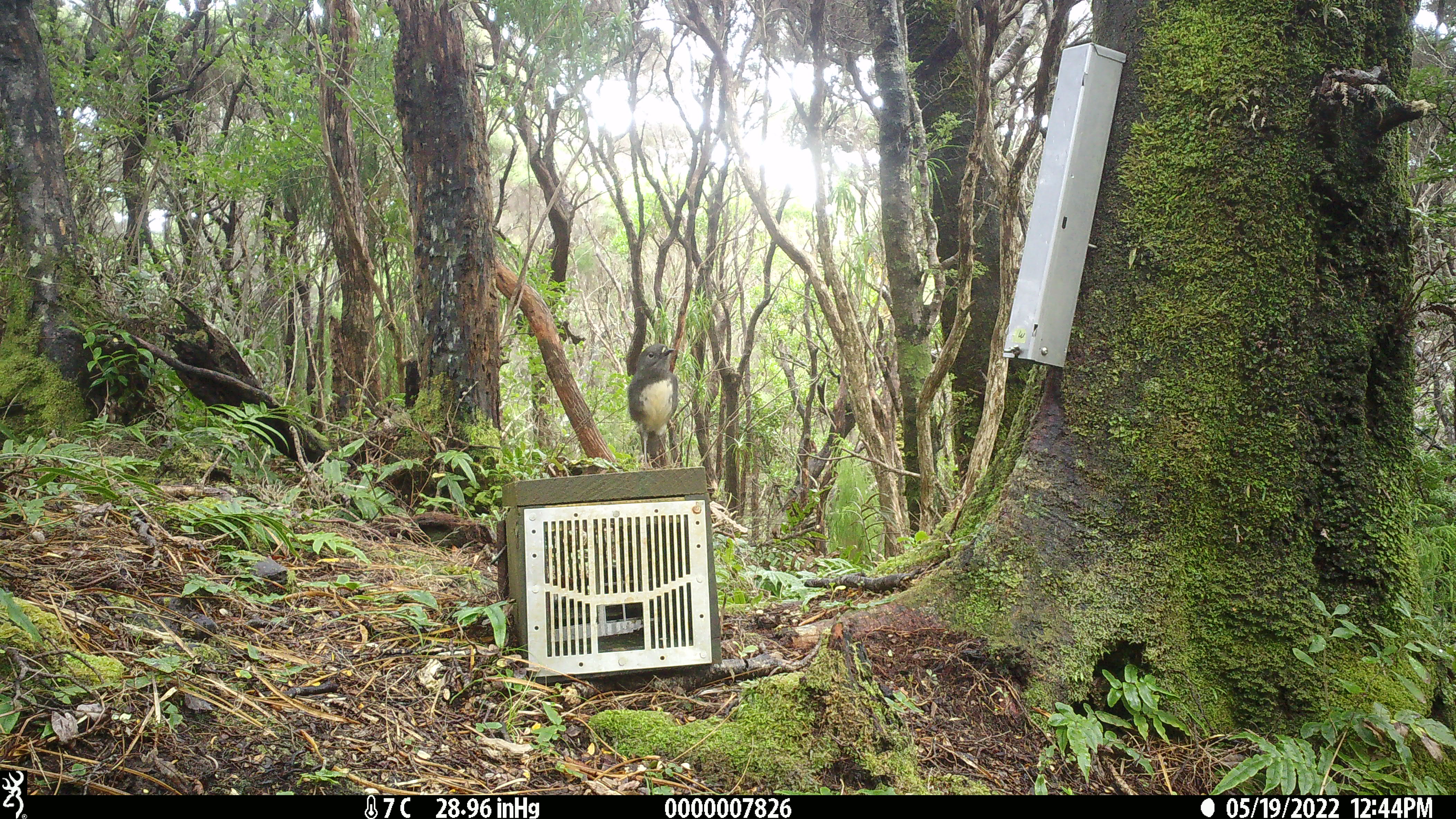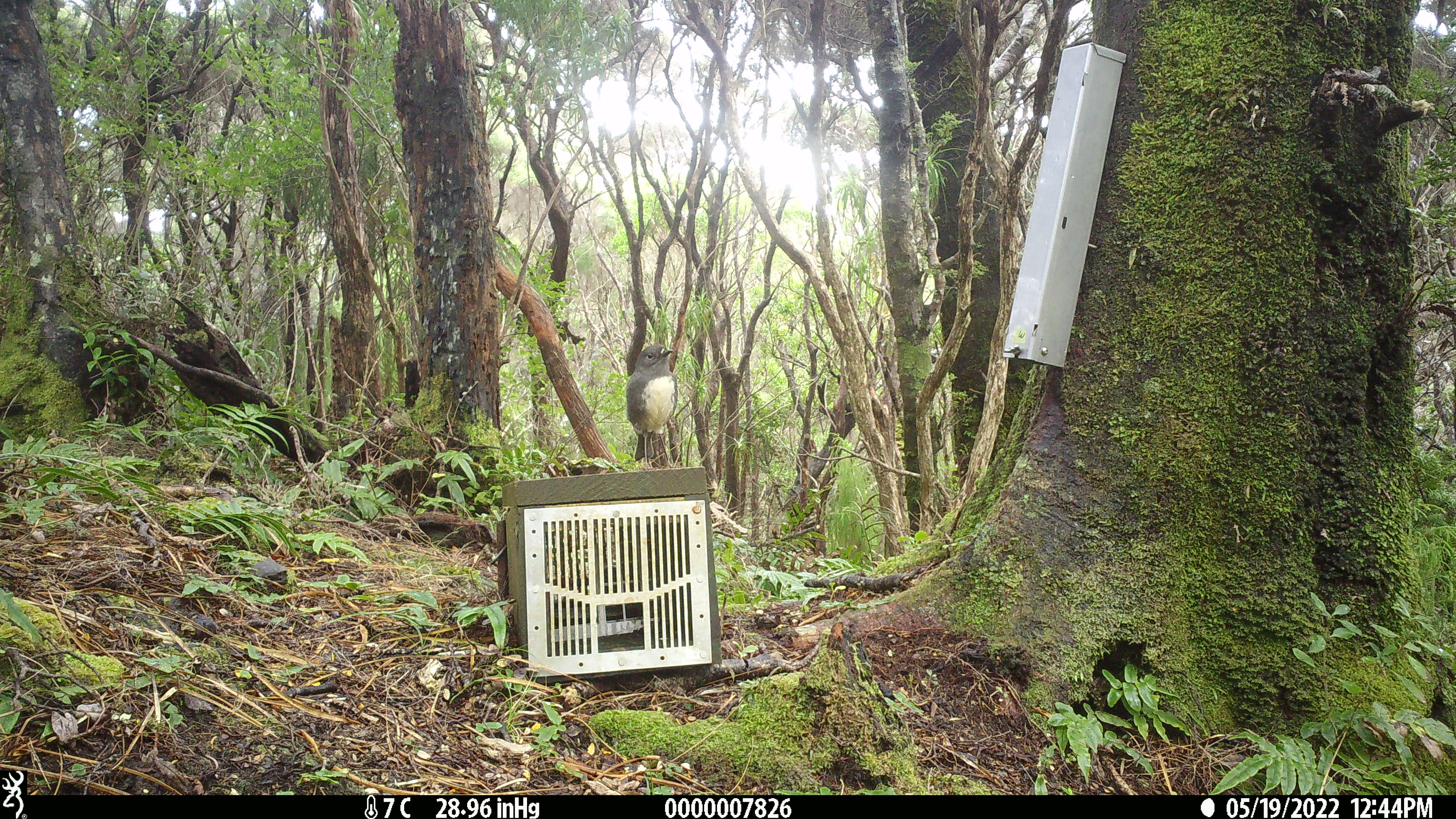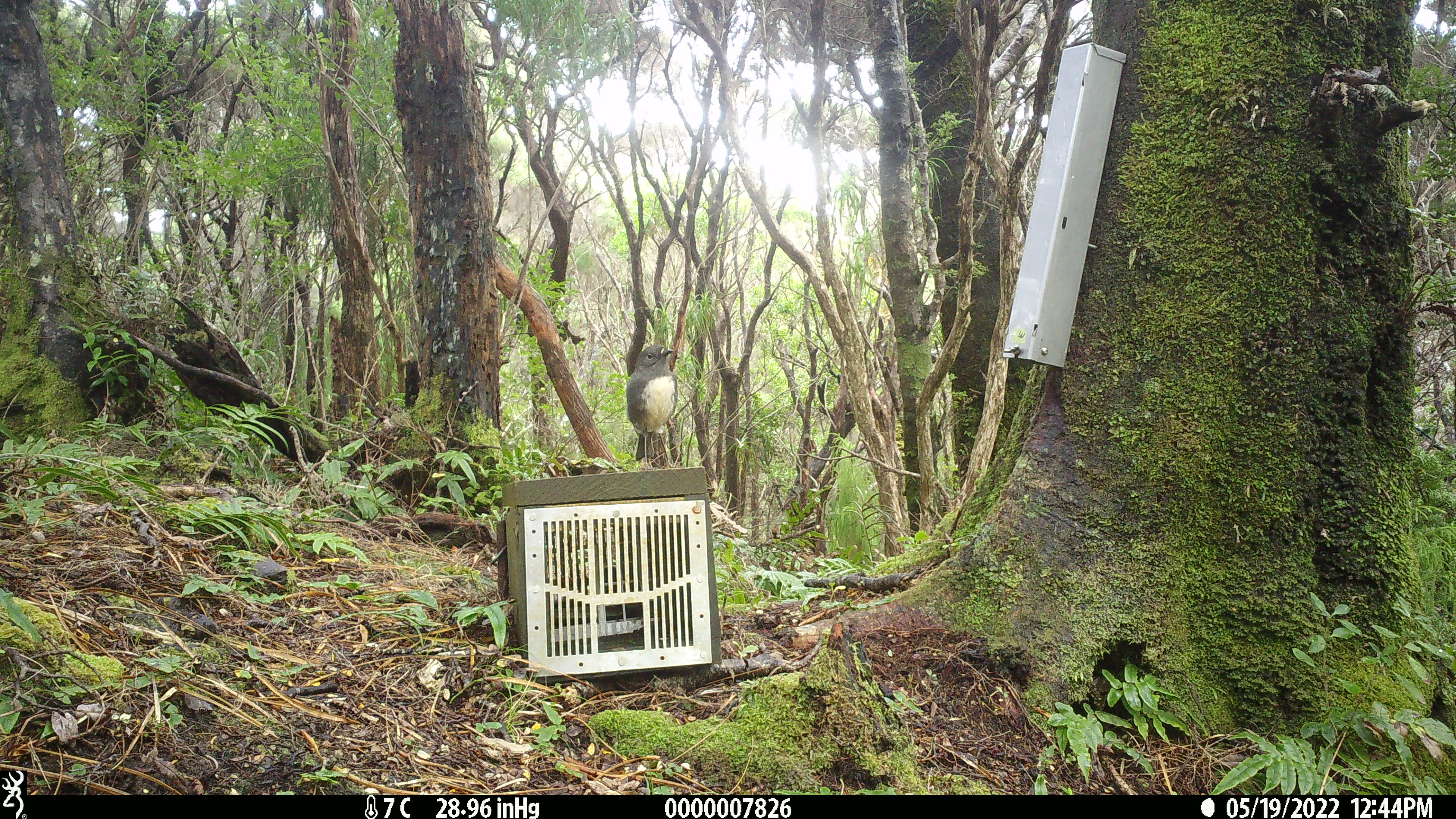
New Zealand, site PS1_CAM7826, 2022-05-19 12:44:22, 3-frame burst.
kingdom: Animalia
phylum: Chordata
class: Aves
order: Passeriformes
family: Petroicidae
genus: Petroica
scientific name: Petroica australis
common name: new zealand robin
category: robin